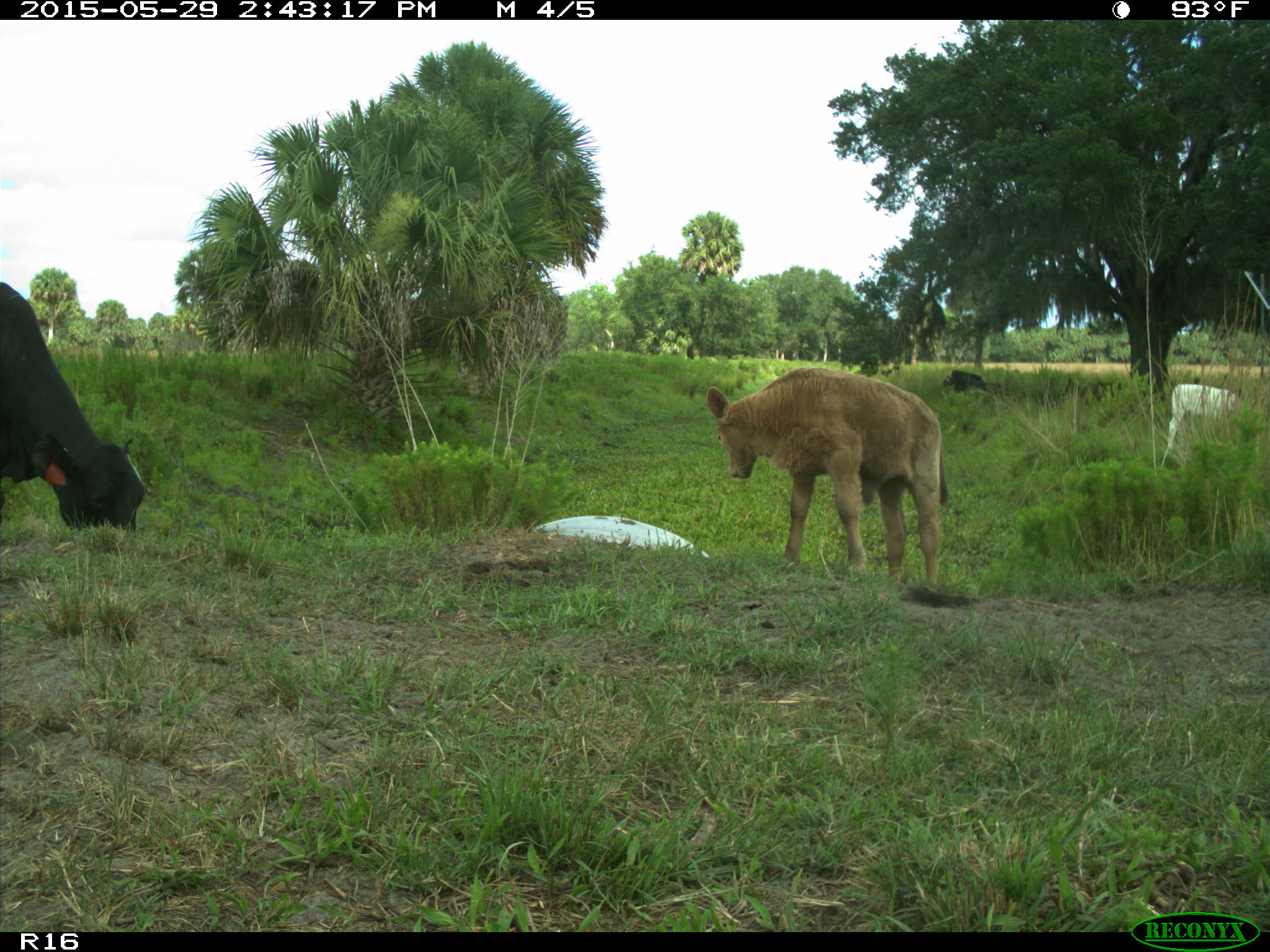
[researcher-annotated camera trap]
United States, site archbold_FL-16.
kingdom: Animalia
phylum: Chordata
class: Mammalia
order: Artiodactyla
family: Bovidae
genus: Bos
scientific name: Bos taurus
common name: domestic cow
Bos taurus (domestic cow).